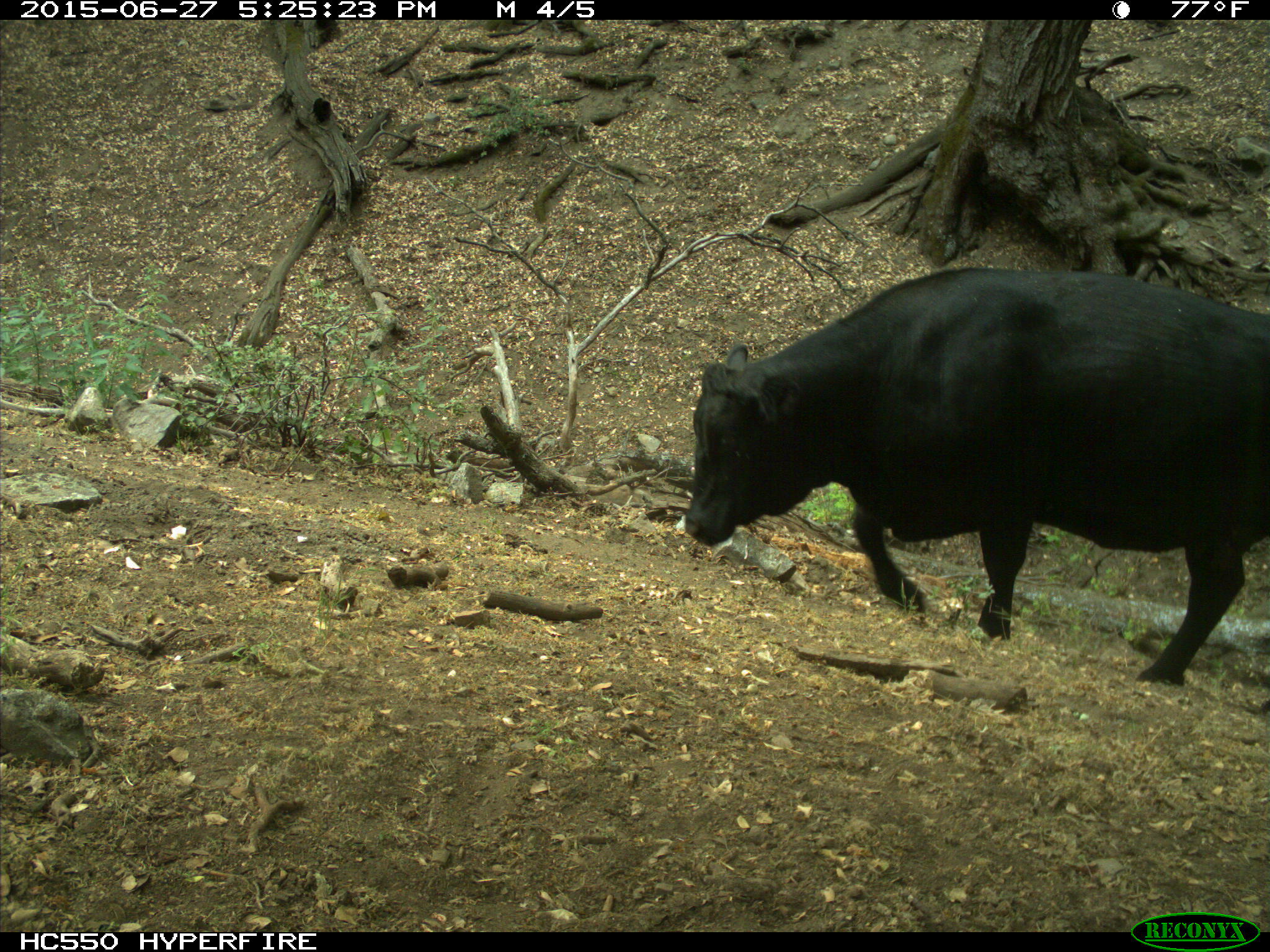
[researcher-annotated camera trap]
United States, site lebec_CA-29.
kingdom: Animalia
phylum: Chordata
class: Mammalia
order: Artiodactyla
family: Bovidae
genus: Bos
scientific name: Bos taurus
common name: domestic cow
Bos taurus (domestic cow).